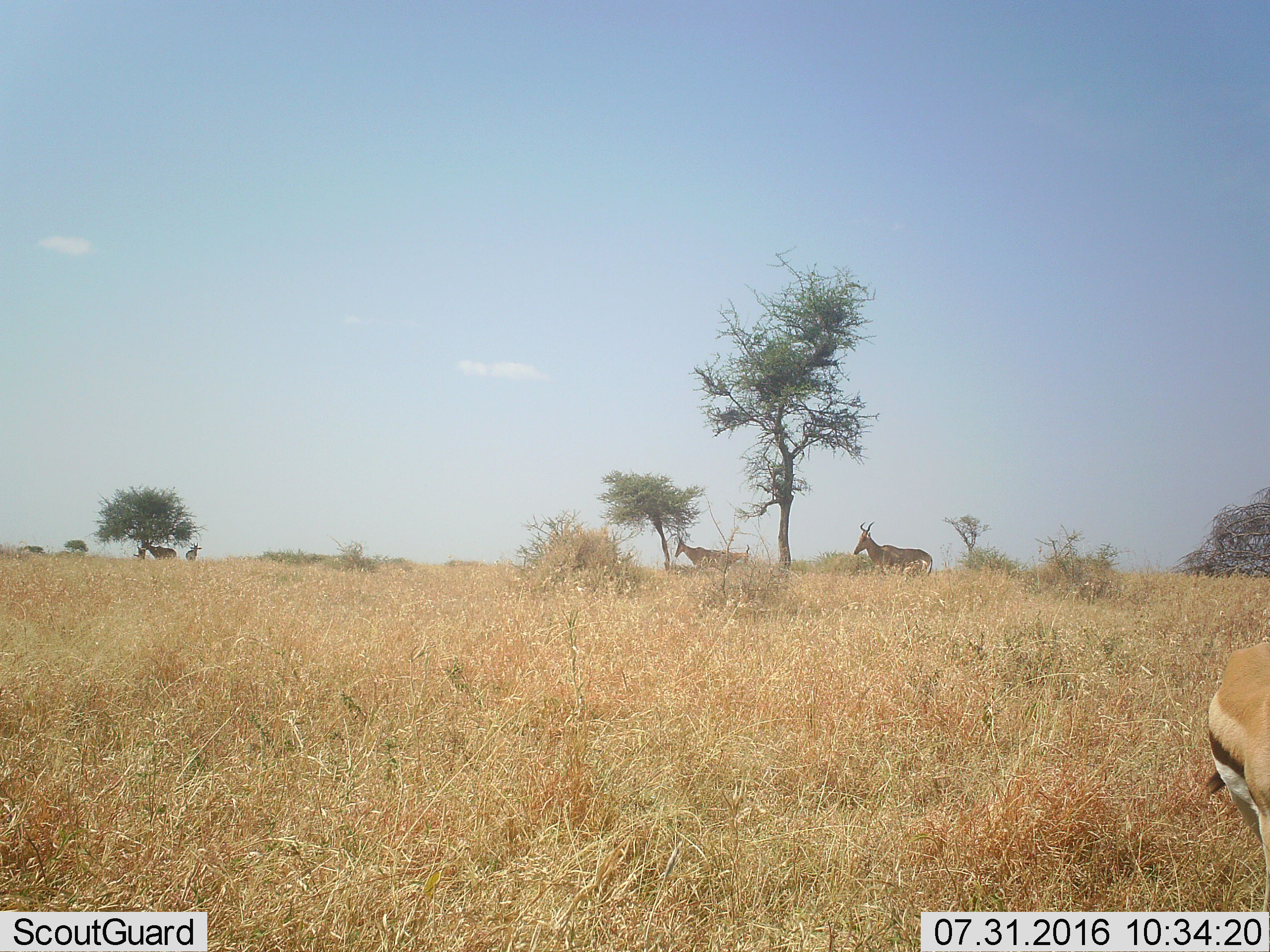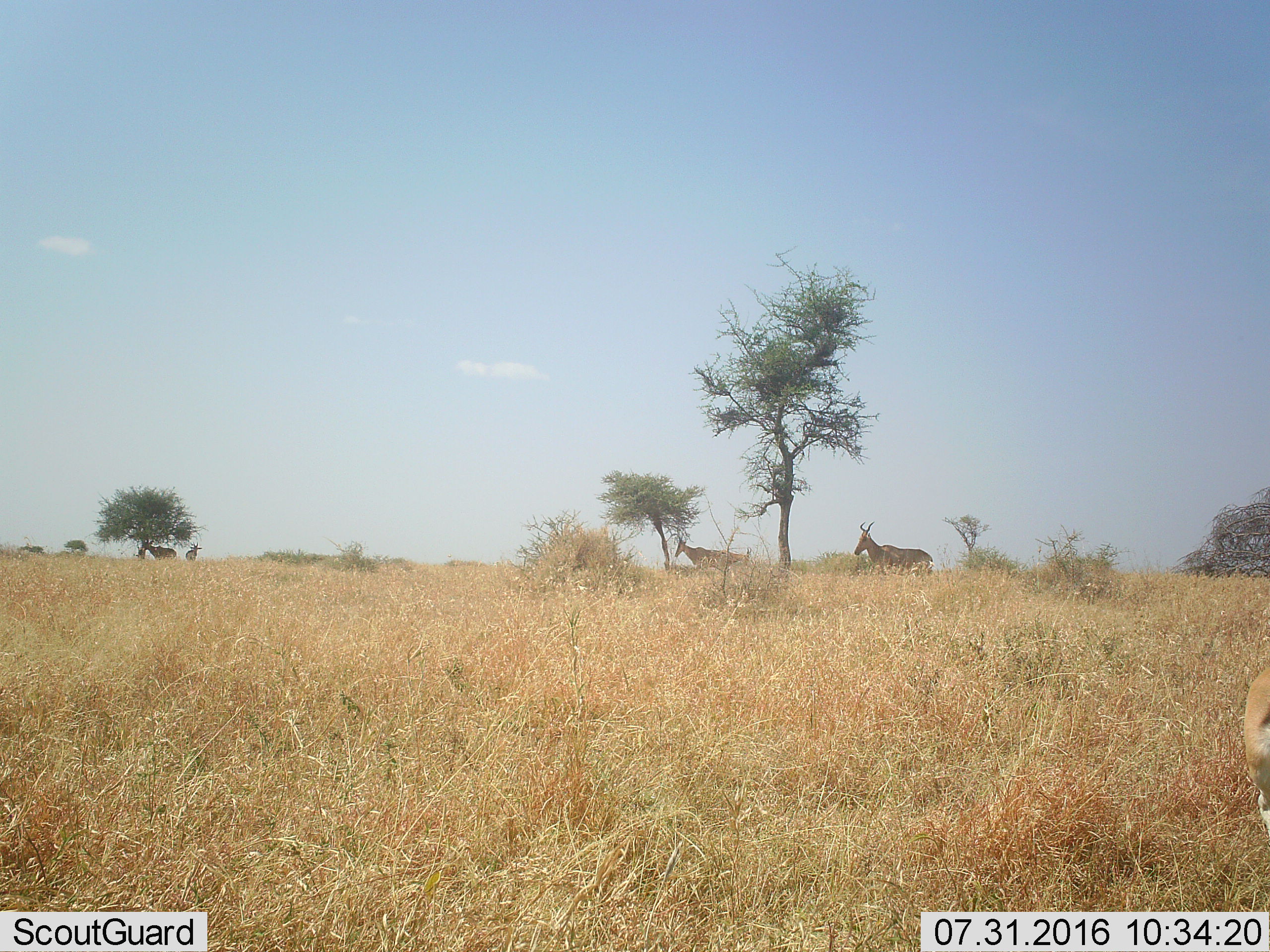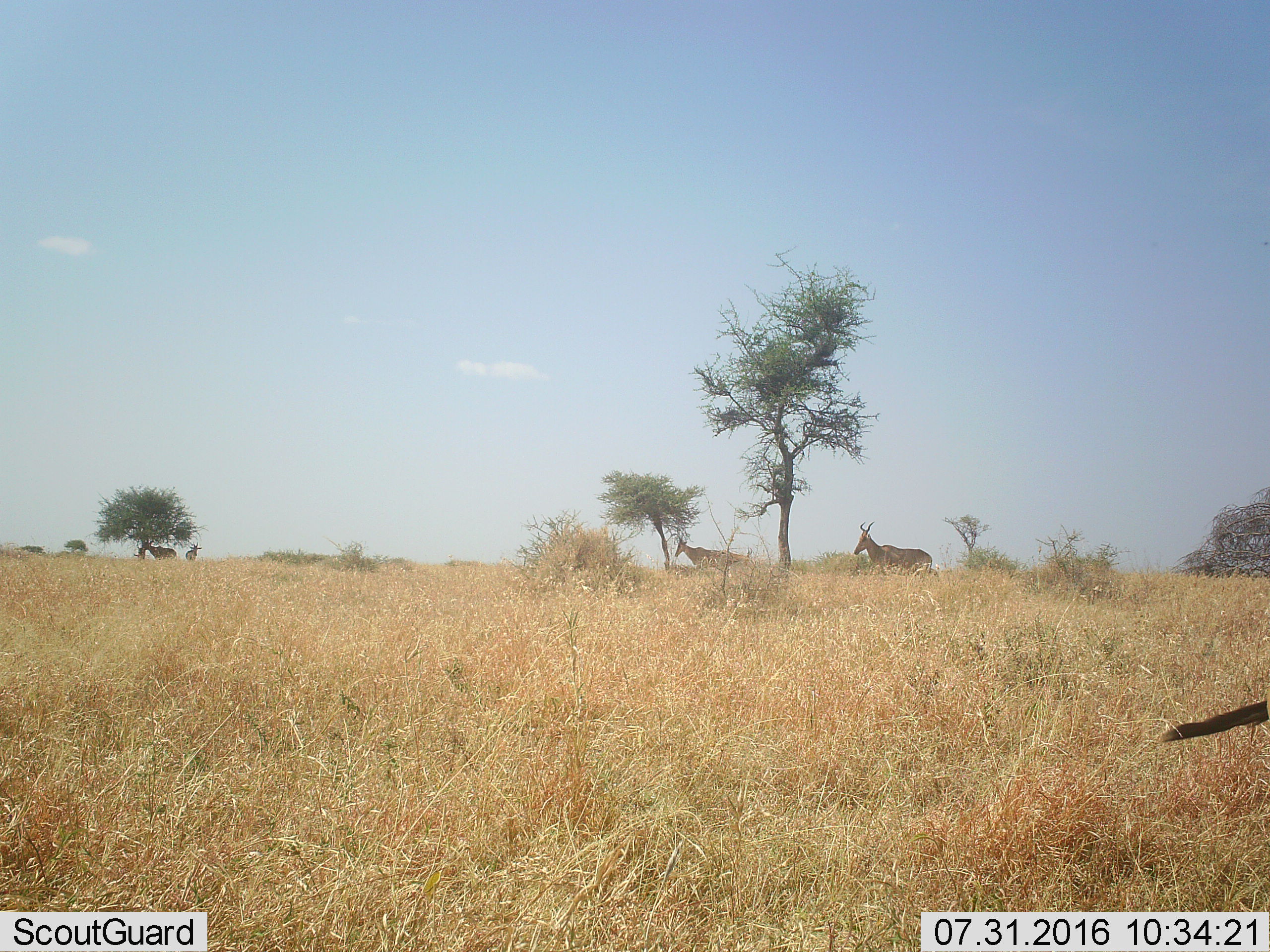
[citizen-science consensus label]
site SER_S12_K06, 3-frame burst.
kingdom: Animalia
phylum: Chordata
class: Mammalia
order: Artiodactyla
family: Bovidae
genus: Eudorcas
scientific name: Eudorcas thomsonii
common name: thomson's gazelle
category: gazellethomsons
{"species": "gazellethomsons (thomson's gazelle) (Eudorcas thomsonii)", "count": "1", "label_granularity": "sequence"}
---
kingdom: Animalia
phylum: Chordata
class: Mammalia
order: Artiodactyla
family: Bovidae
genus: Alcelaphus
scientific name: Alcelaphus buselaphus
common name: hartebeest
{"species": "hartebeest (Alcelaphus buselaphus)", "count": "4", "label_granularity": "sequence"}